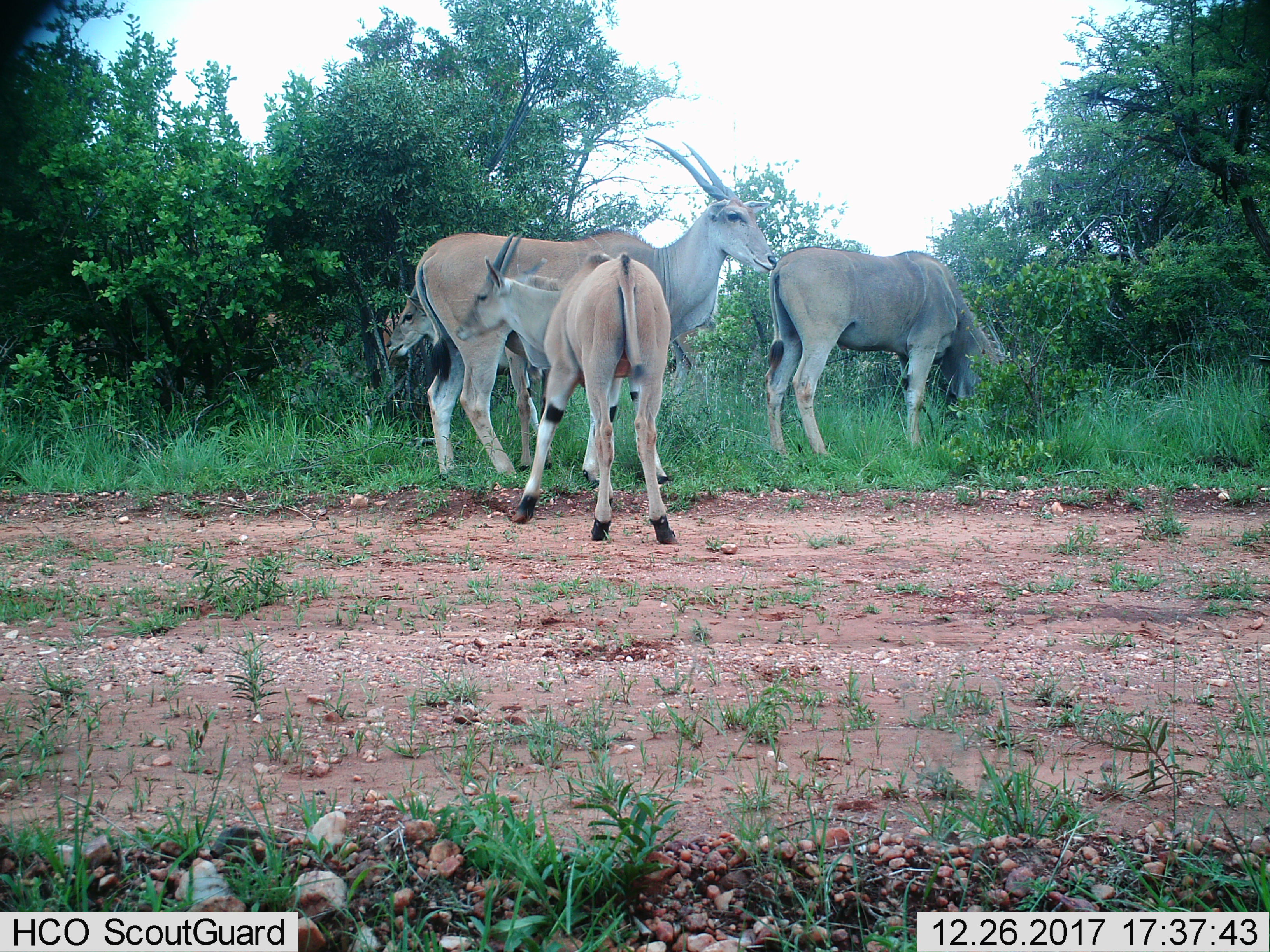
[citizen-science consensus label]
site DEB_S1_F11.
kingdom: Animalia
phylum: Chordata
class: Mammalia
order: Artiodactyla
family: Bovidae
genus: Tragelaphus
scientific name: Tragelaphus oryx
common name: eland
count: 4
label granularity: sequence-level